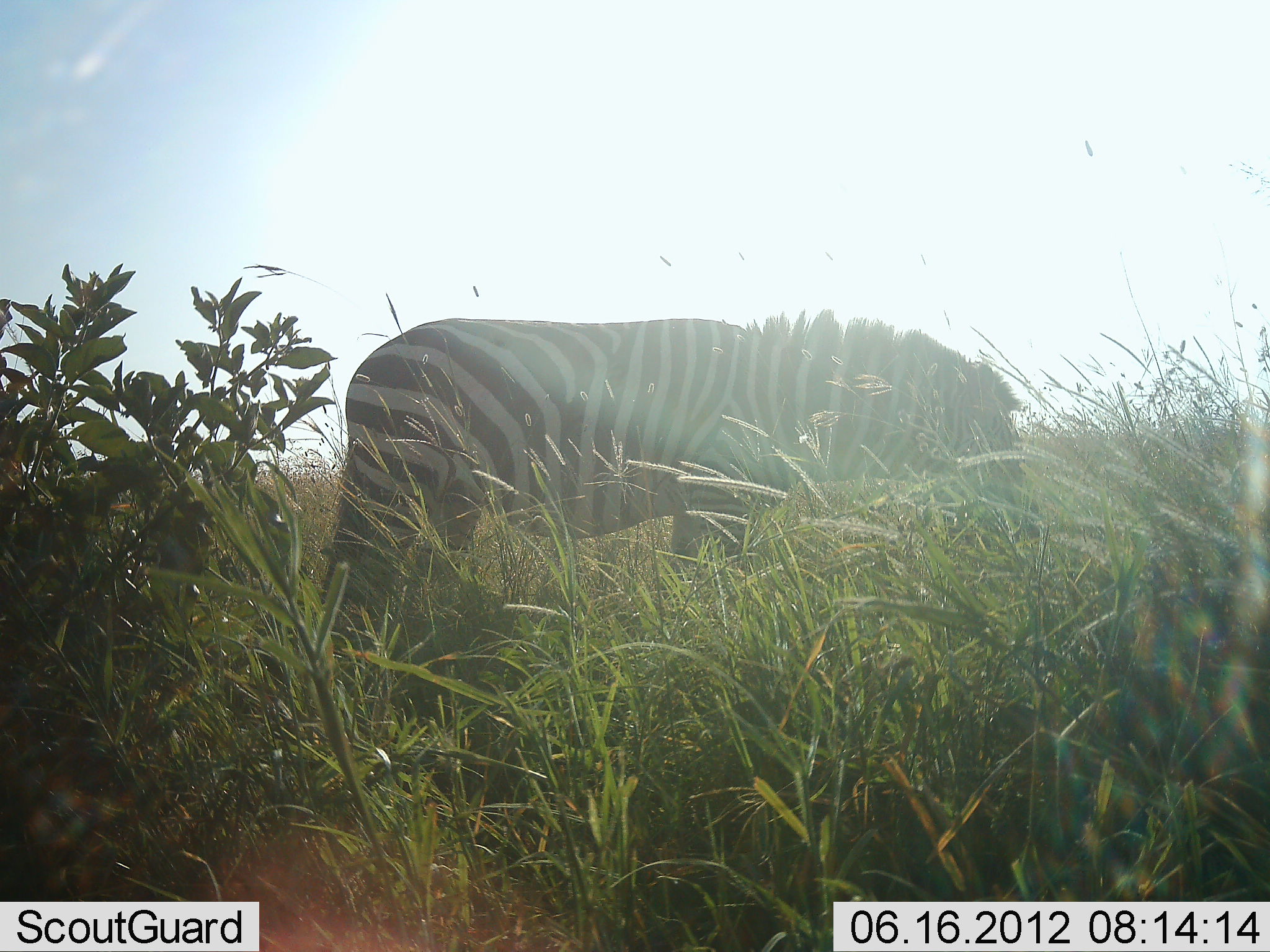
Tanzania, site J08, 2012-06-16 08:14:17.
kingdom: Animalia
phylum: Chordata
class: Mammalia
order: Perissodactyla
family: Equidae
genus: Equus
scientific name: Equus quagga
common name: plains zebra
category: zebra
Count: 1.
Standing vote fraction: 70%.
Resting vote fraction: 0%.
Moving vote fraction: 0%.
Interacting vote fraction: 0%.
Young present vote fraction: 0%.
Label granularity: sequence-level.